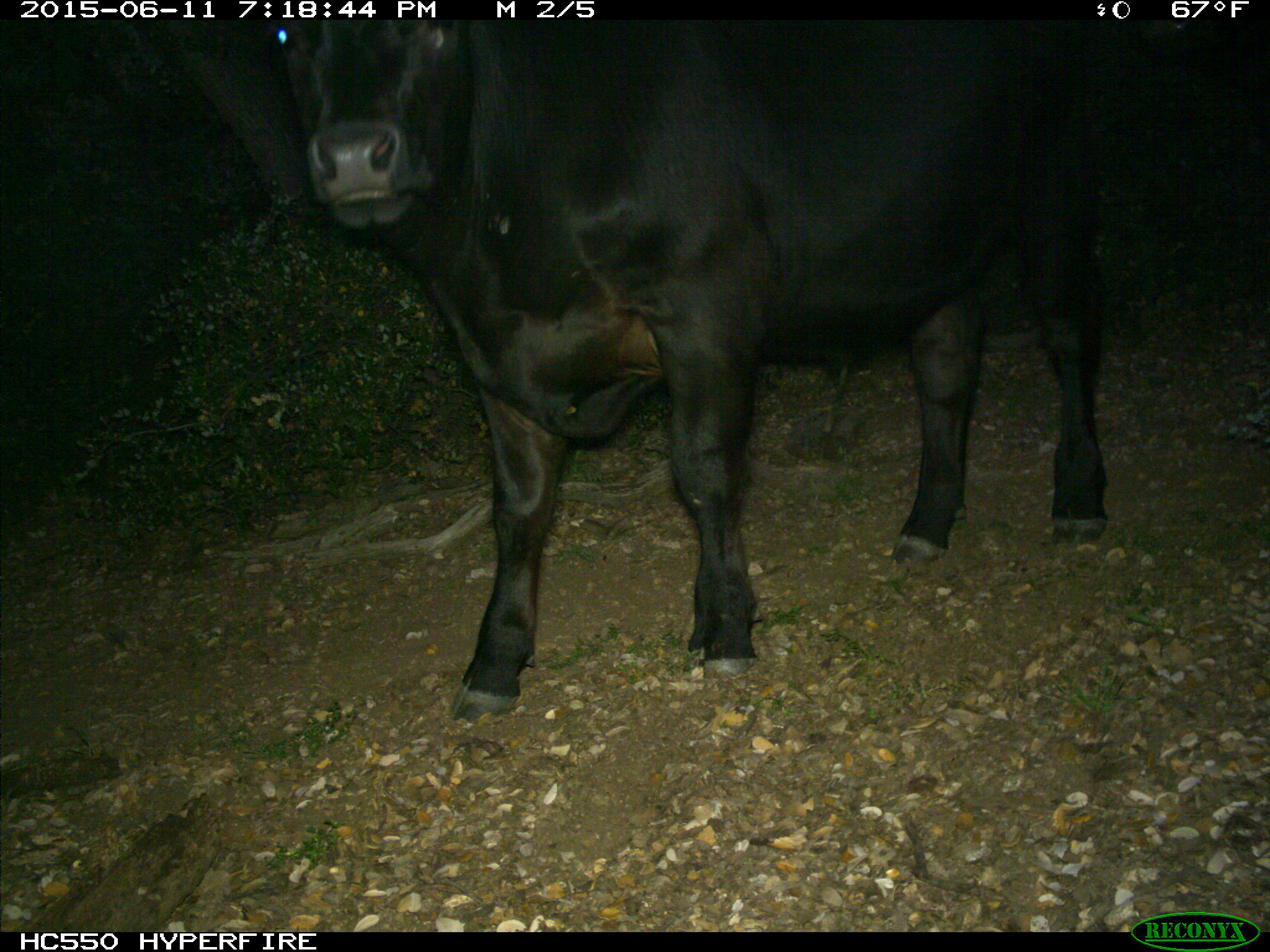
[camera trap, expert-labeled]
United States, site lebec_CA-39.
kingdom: Animalia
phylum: Chordata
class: Mammalia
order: Artiodactyla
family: Bovidae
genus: Bos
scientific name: Bos taurus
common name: domestic cow